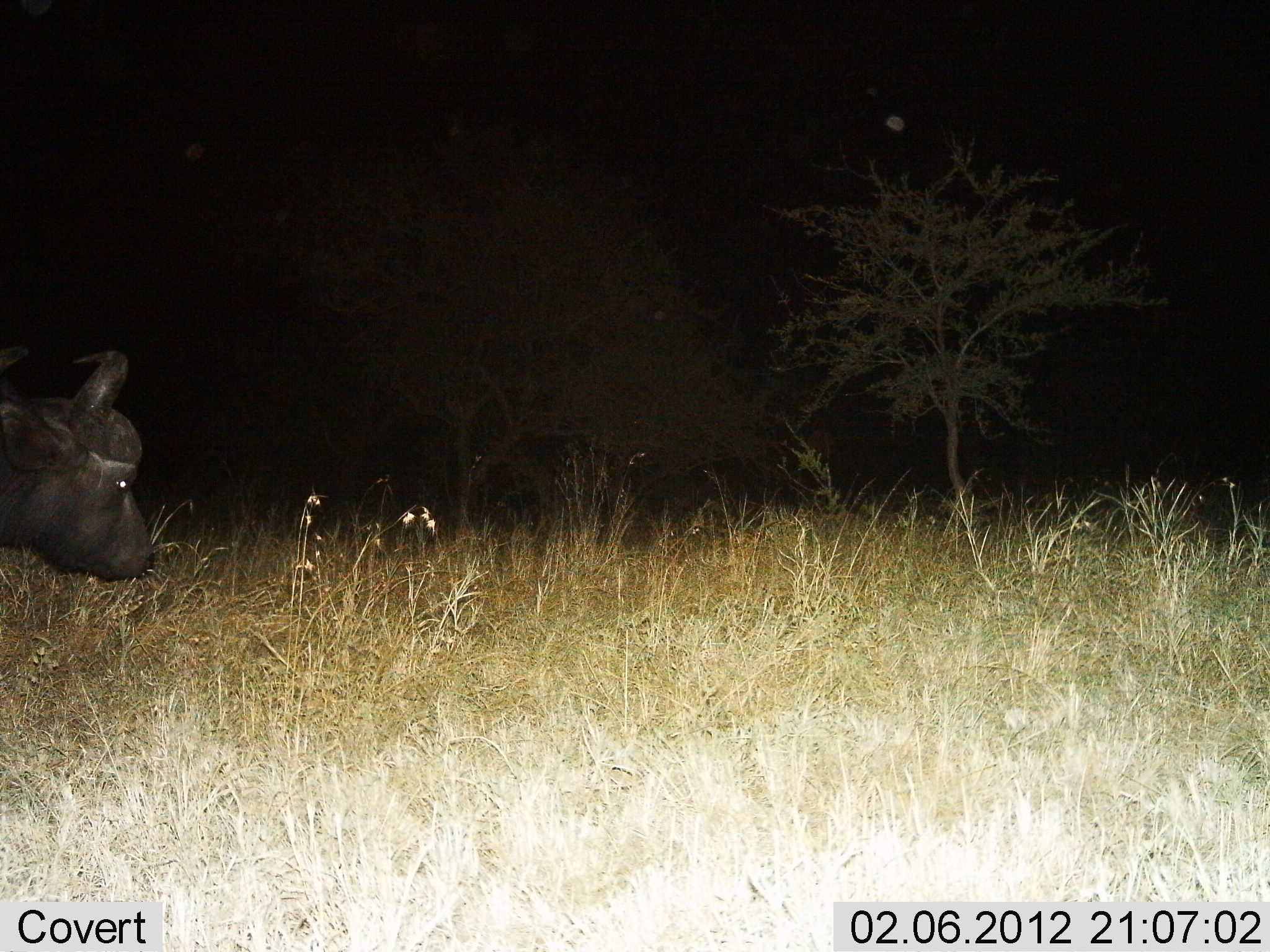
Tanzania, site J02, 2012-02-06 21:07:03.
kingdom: Animalia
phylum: Chordata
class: Mammalia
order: Artiodactyla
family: Bovidae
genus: Syncerus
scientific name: Syncerus caffer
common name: cape buffalo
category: buffalo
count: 1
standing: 53%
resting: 0%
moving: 40%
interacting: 0%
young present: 0%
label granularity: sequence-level